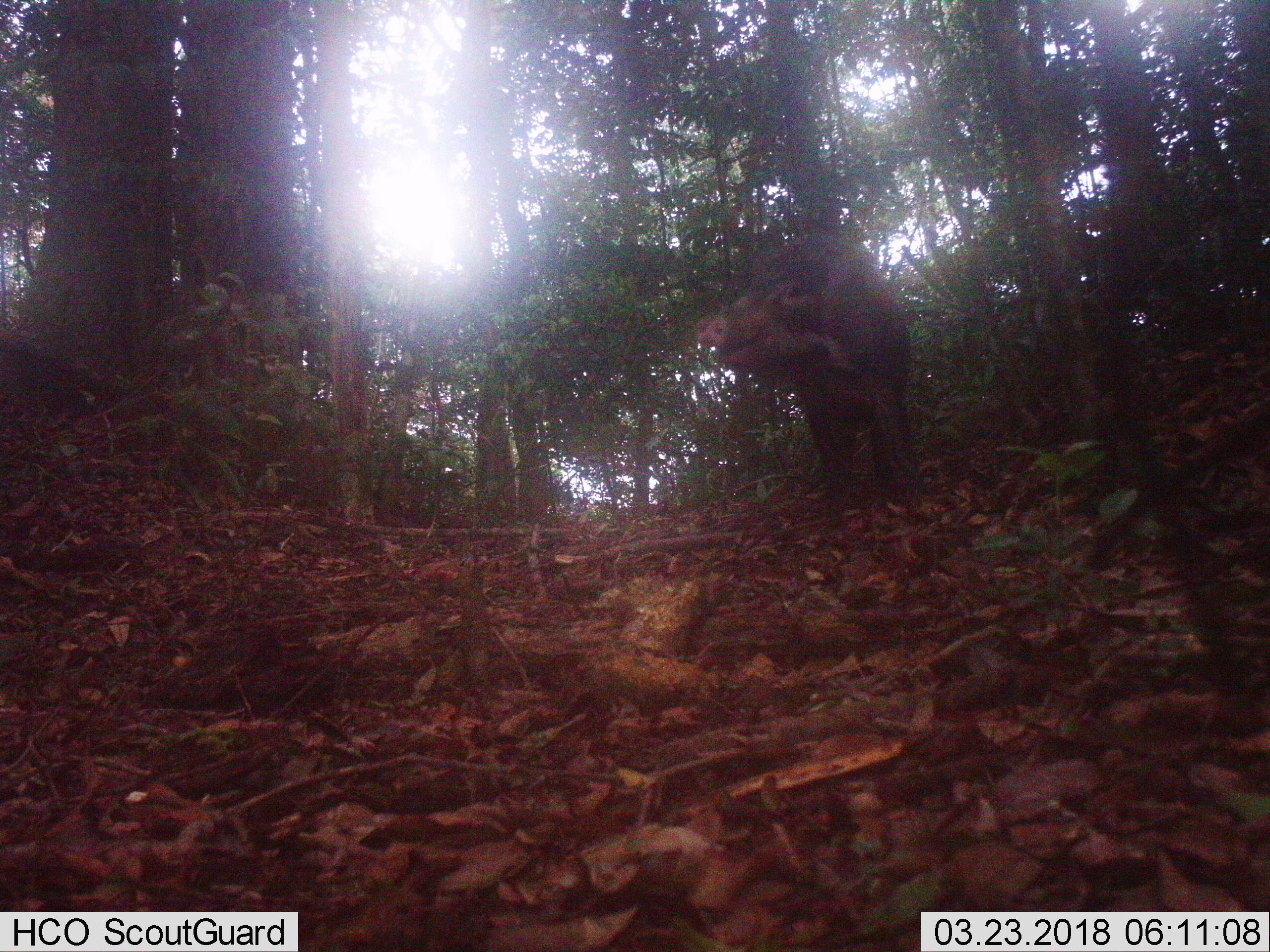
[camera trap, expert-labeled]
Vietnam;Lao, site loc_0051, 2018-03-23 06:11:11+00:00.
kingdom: Animalia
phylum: Chordata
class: Mammalia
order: Artiodactyla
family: Suidae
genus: Sus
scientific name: Sus scrofa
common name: eurasian wild pig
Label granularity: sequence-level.